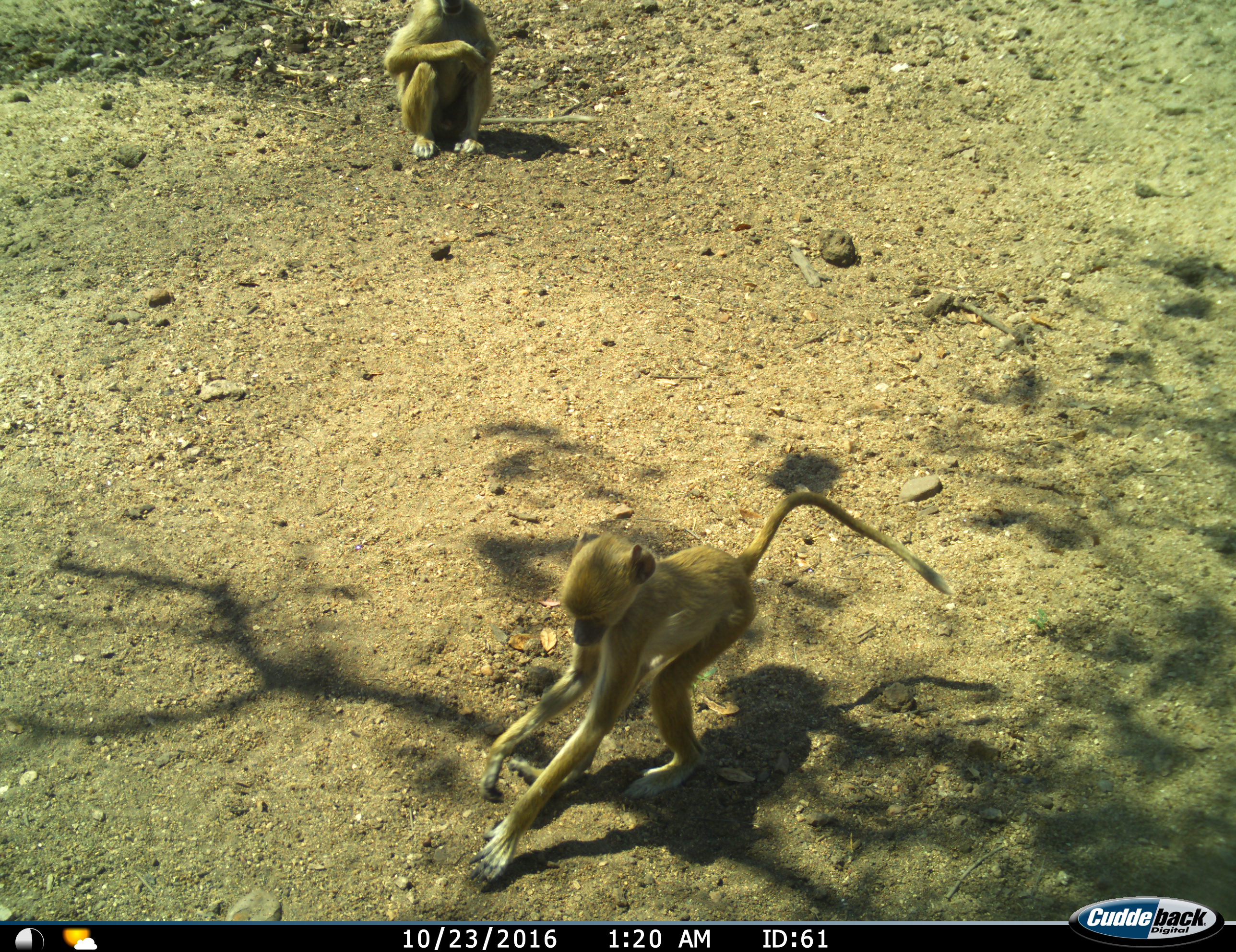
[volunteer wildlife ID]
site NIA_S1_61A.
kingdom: Animalia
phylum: Chordata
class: Mammalia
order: Primates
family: Cercopithecidae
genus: Papio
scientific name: Papio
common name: baboon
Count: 2.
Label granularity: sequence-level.